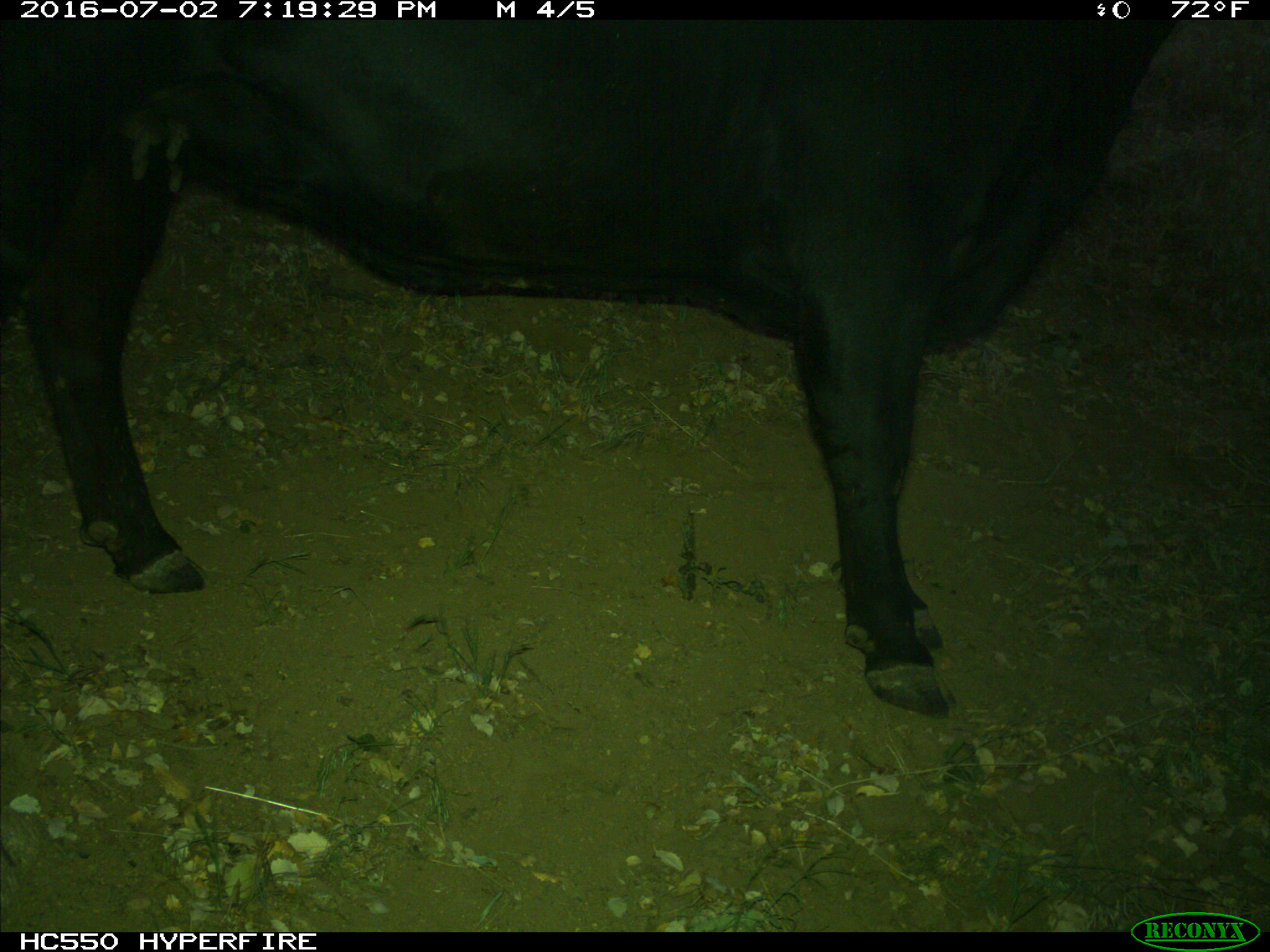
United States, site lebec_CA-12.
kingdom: Animalia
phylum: Chordata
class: Mammalia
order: Artiodactyla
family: Bovidae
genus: Bos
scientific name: Bos taurus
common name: domestic cow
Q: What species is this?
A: Bos taurus (domestic cow).